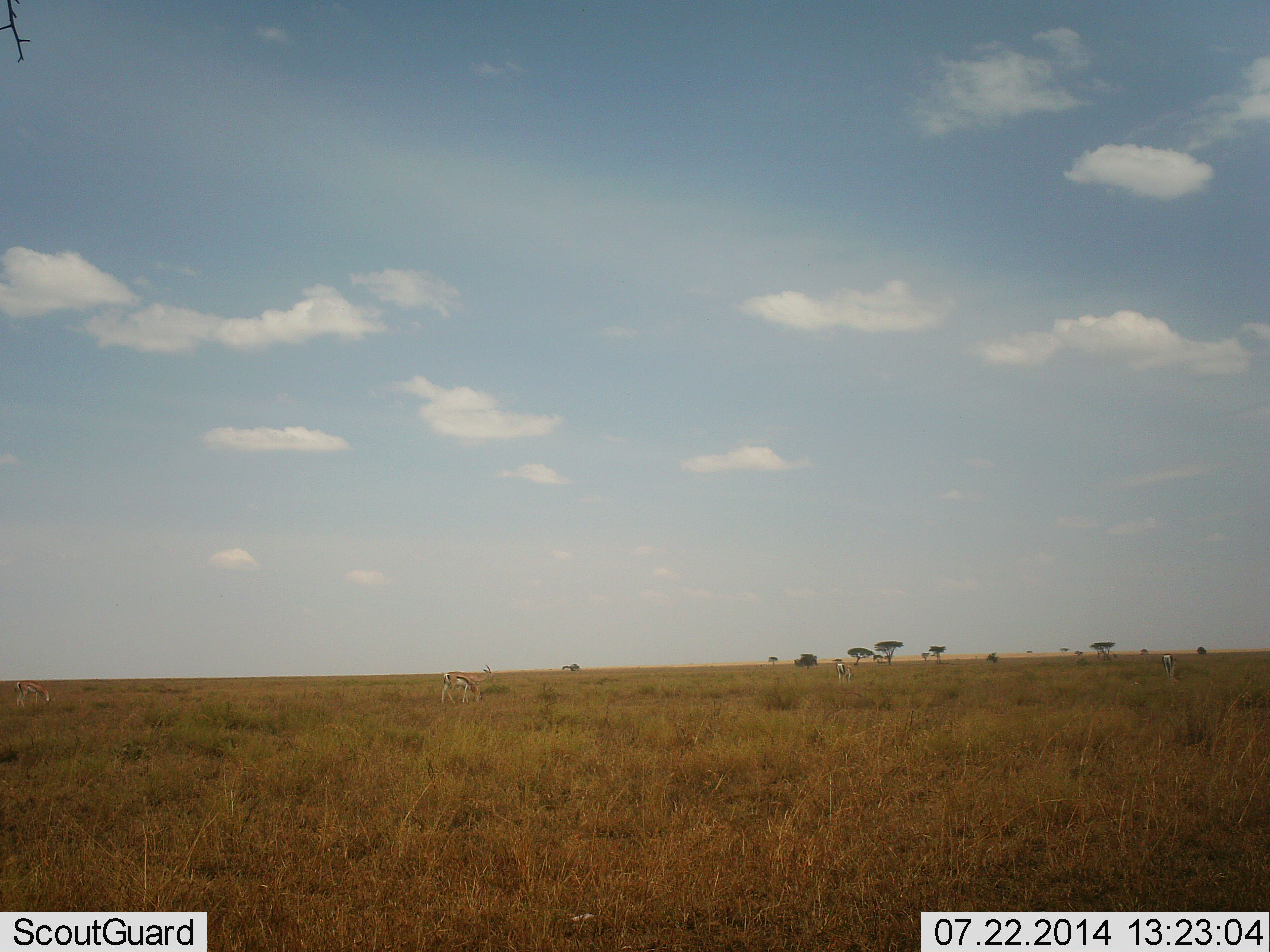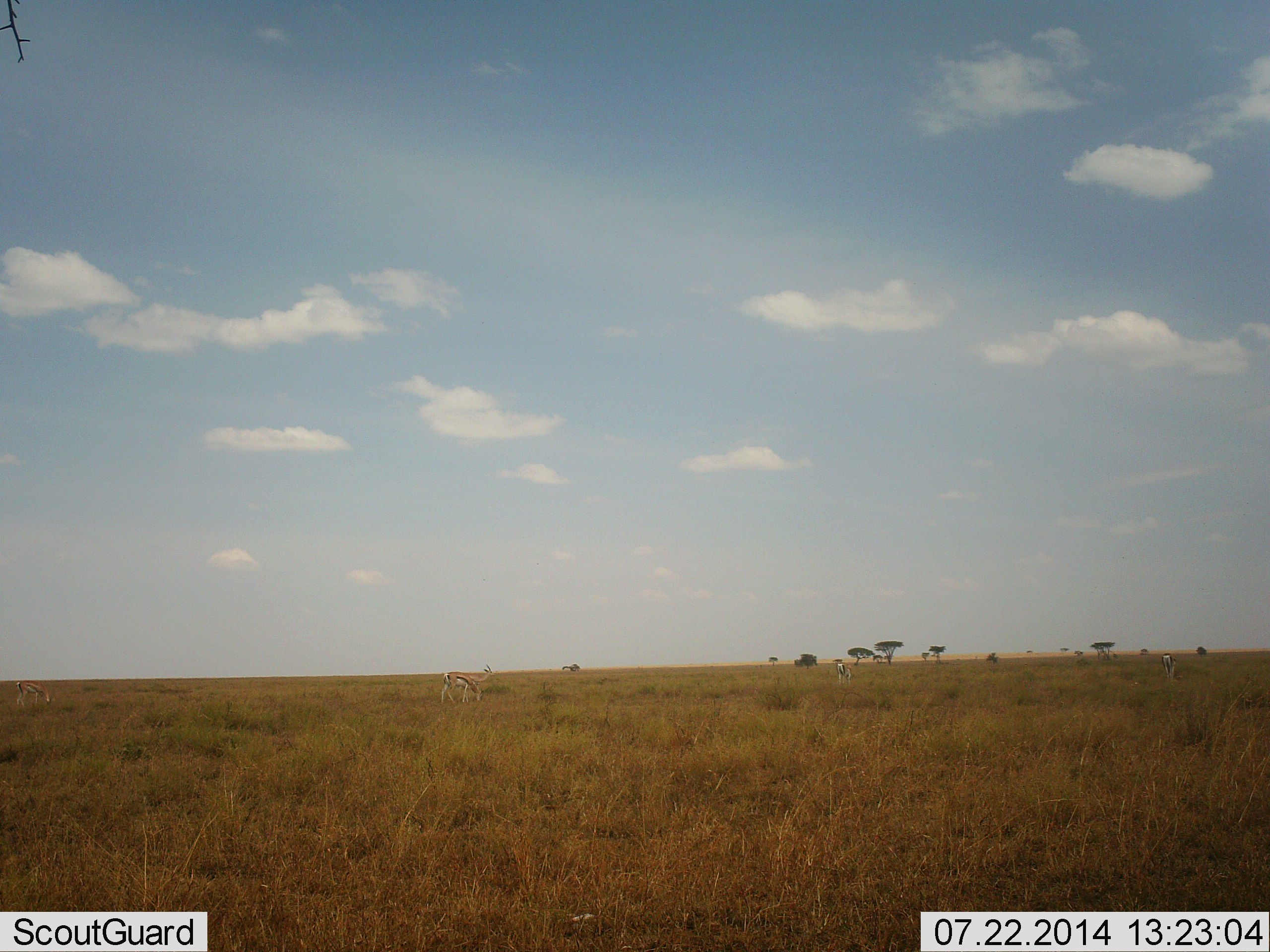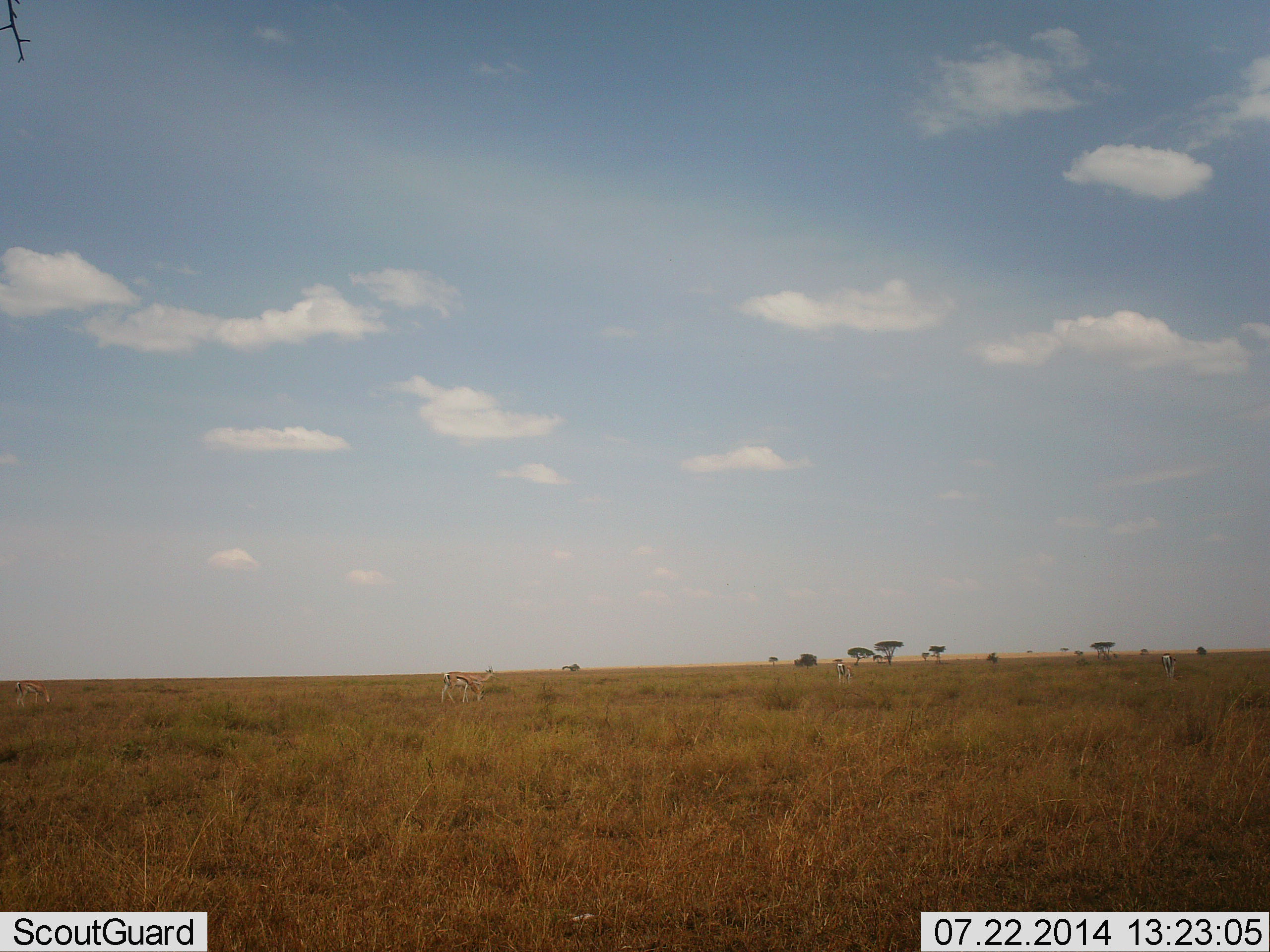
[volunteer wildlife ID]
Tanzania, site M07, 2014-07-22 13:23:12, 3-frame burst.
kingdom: Animalia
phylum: Chordata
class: Mammalia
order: Artiodactyla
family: Bovidae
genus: Eudorcas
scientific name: Eudorcas thomsonii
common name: thomson's gazelle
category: gazellethomsons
Gazellethomsons (thomson's gazelle) (Eudorcas thomsonii), count 4. Behavior (volunteer vote fractions): standing 90%, resting 0%, moving 0%, interacting 0%. Young present (vote fraction): 0%. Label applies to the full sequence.